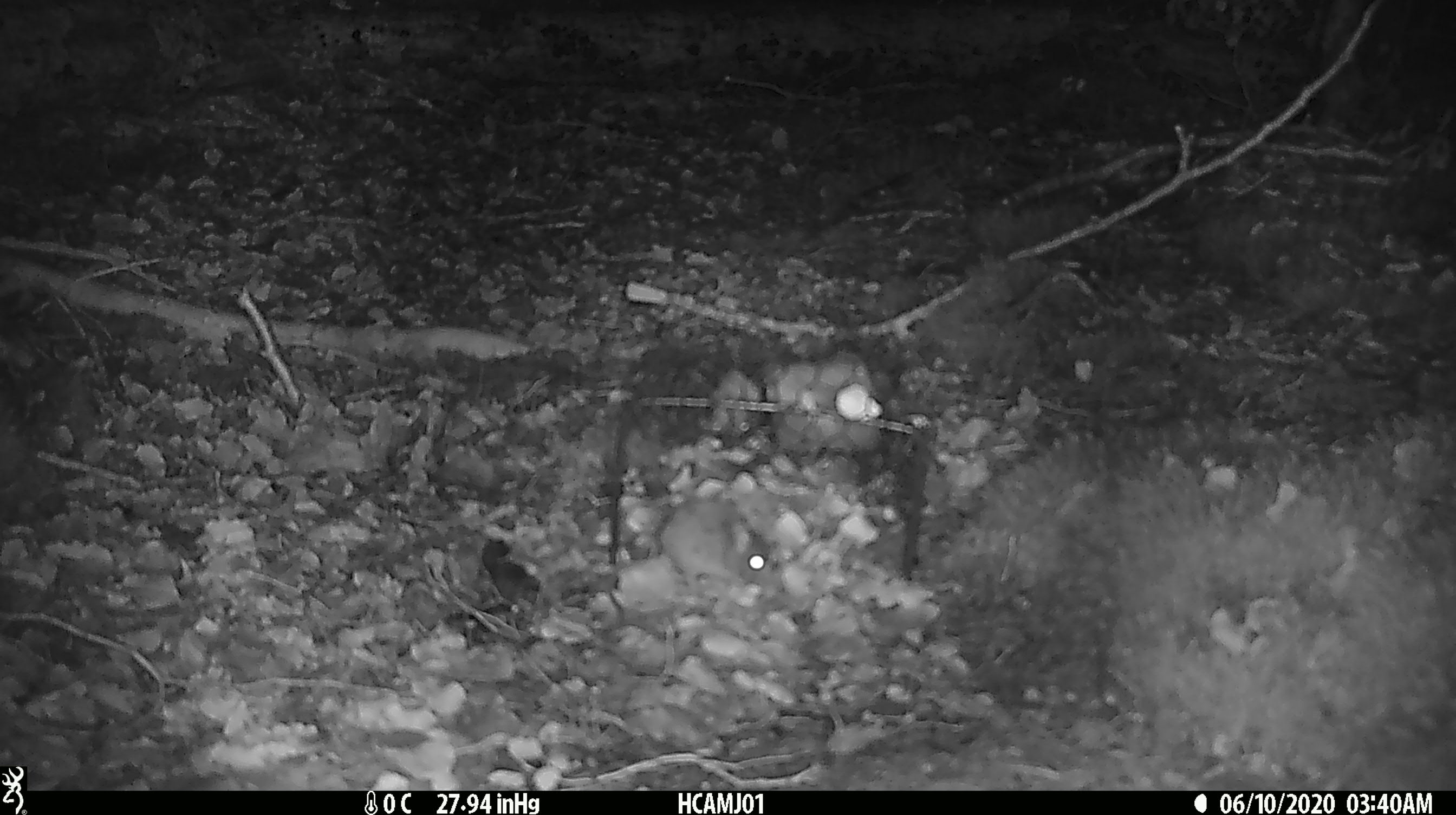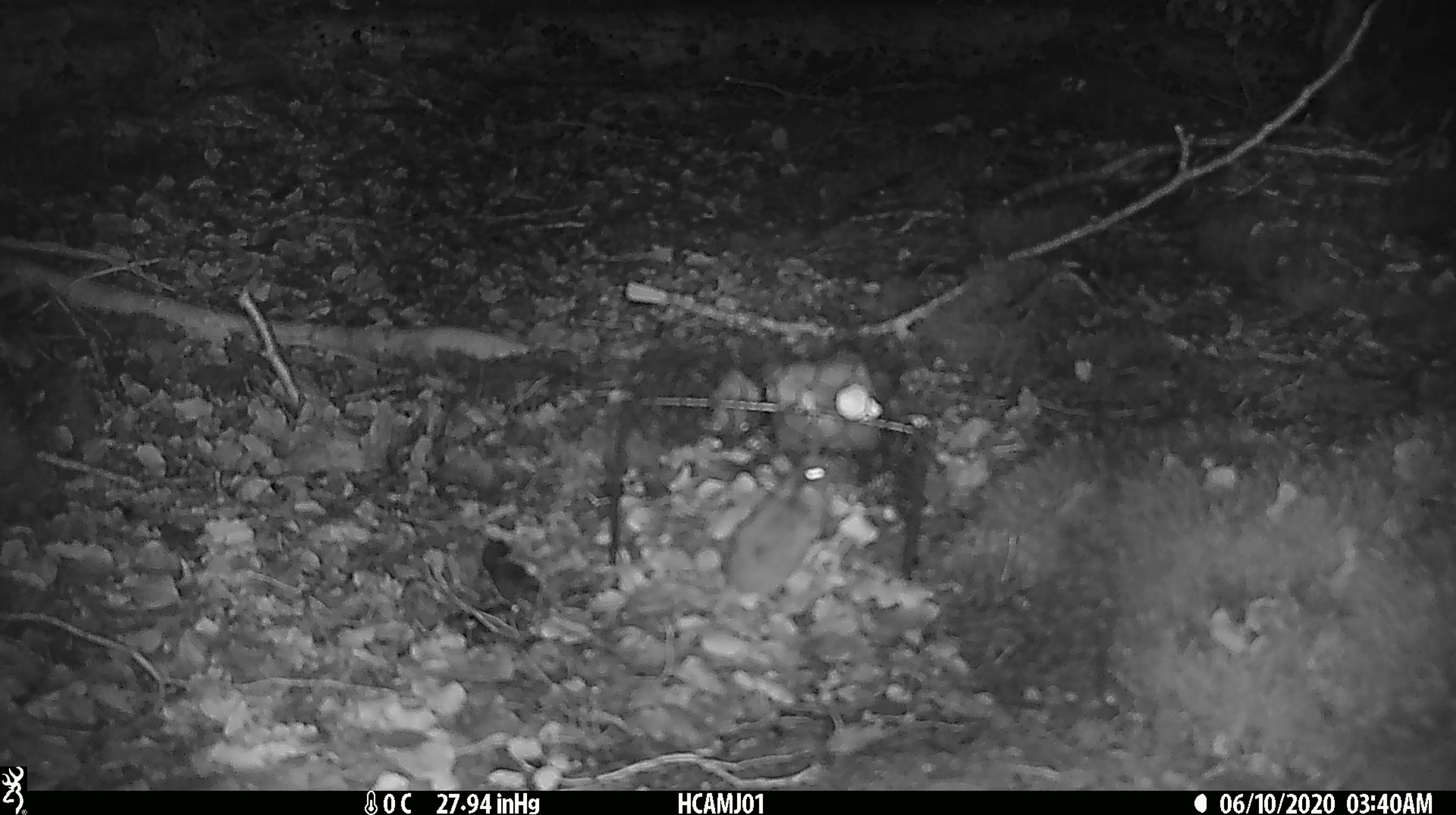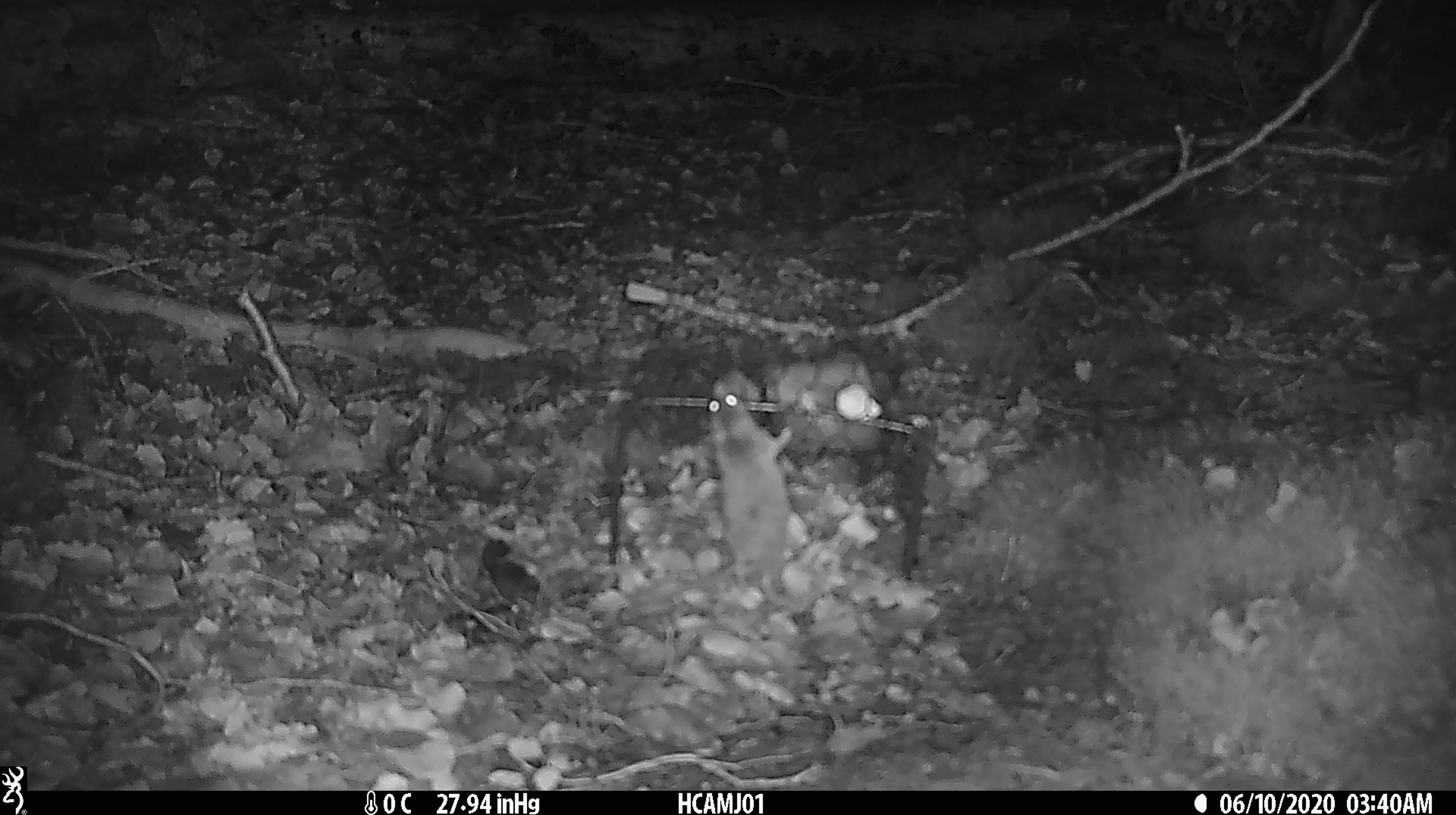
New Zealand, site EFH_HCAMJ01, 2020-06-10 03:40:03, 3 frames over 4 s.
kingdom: Animalia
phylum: Chordata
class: Mammalia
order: Rodentia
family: Muridae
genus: Mus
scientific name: Mus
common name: mouse